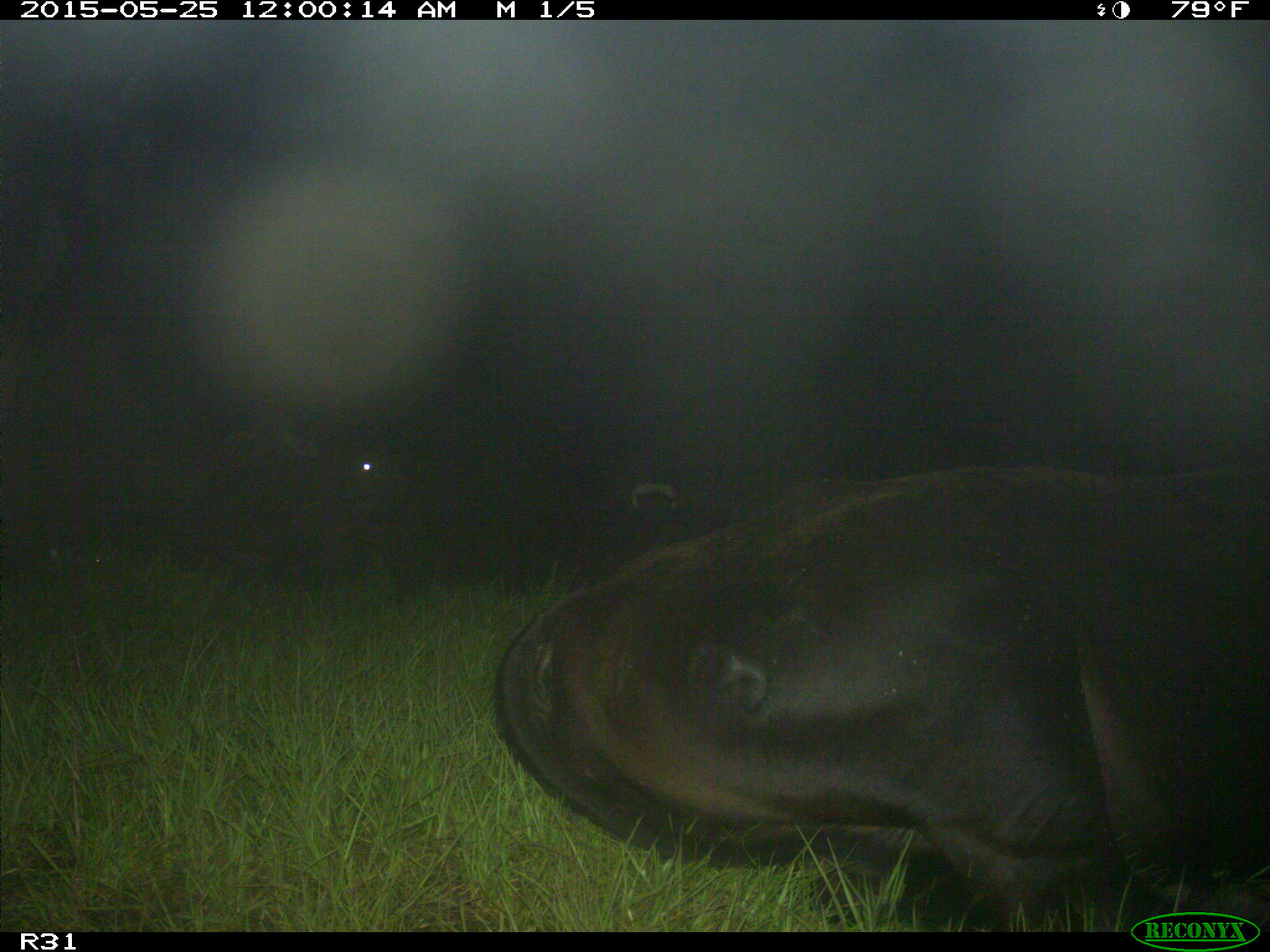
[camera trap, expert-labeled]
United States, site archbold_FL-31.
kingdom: Animalia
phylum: Chordata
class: Mammalia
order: Artiodactyla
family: Bovidae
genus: Bos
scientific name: Bos taurus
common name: domestic cow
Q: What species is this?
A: Bos taurus (domestic cow).